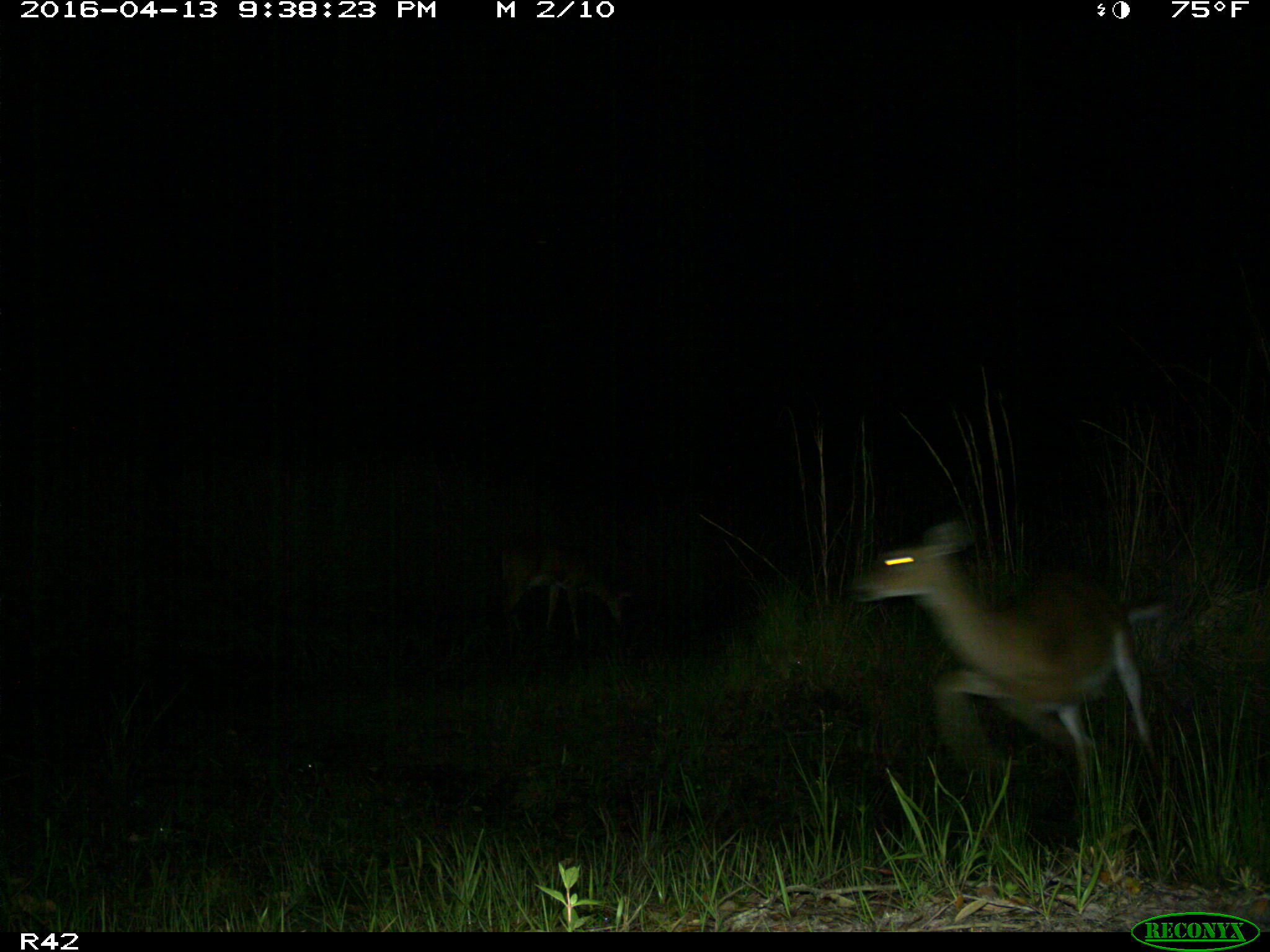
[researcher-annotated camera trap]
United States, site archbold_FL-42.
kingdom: Animalia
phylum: Chordata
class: Mammalia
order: Artiodactyla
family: Cervidae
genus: Odocoileus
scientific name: Odocoileus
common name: deer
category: unidentified deer